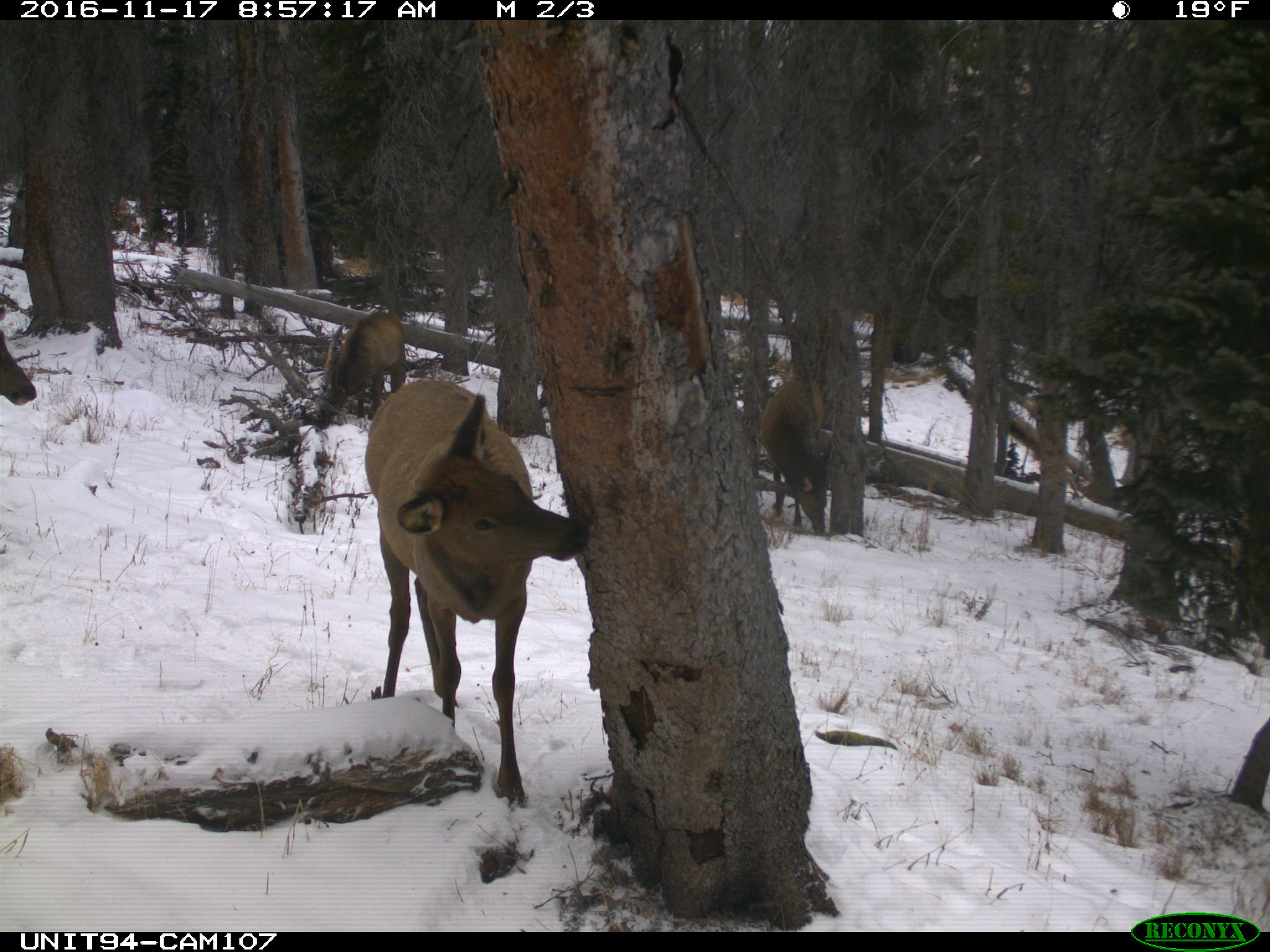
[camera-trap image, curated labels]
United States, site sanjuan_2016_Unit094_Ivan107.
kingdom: Animalia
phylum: Chordata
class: Mammalia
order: Artiodactyla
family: Cervidae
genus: Cervus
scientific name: Cervus elaphus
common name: red deer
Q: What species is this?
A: Cervus elaphus (red deer).